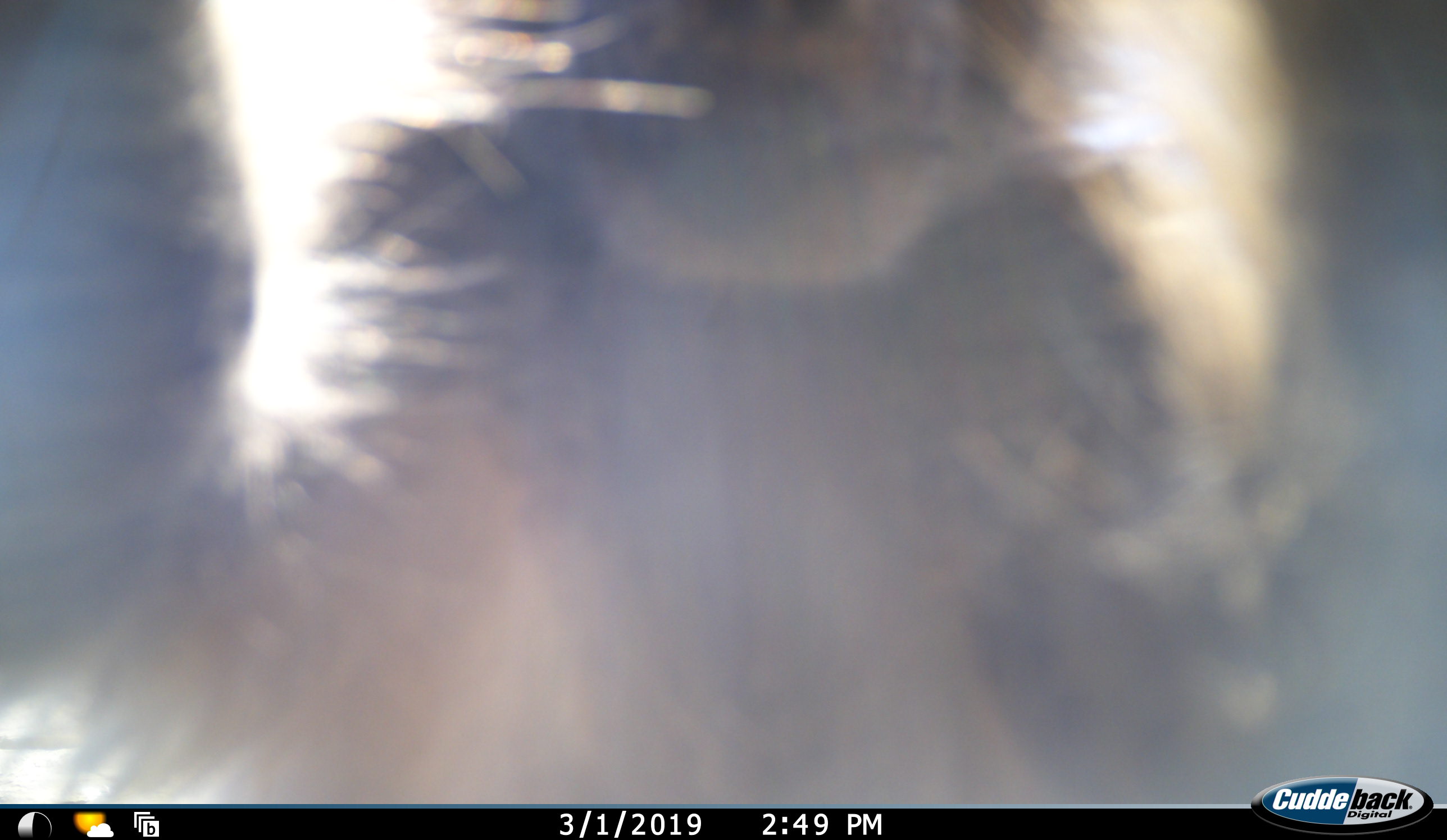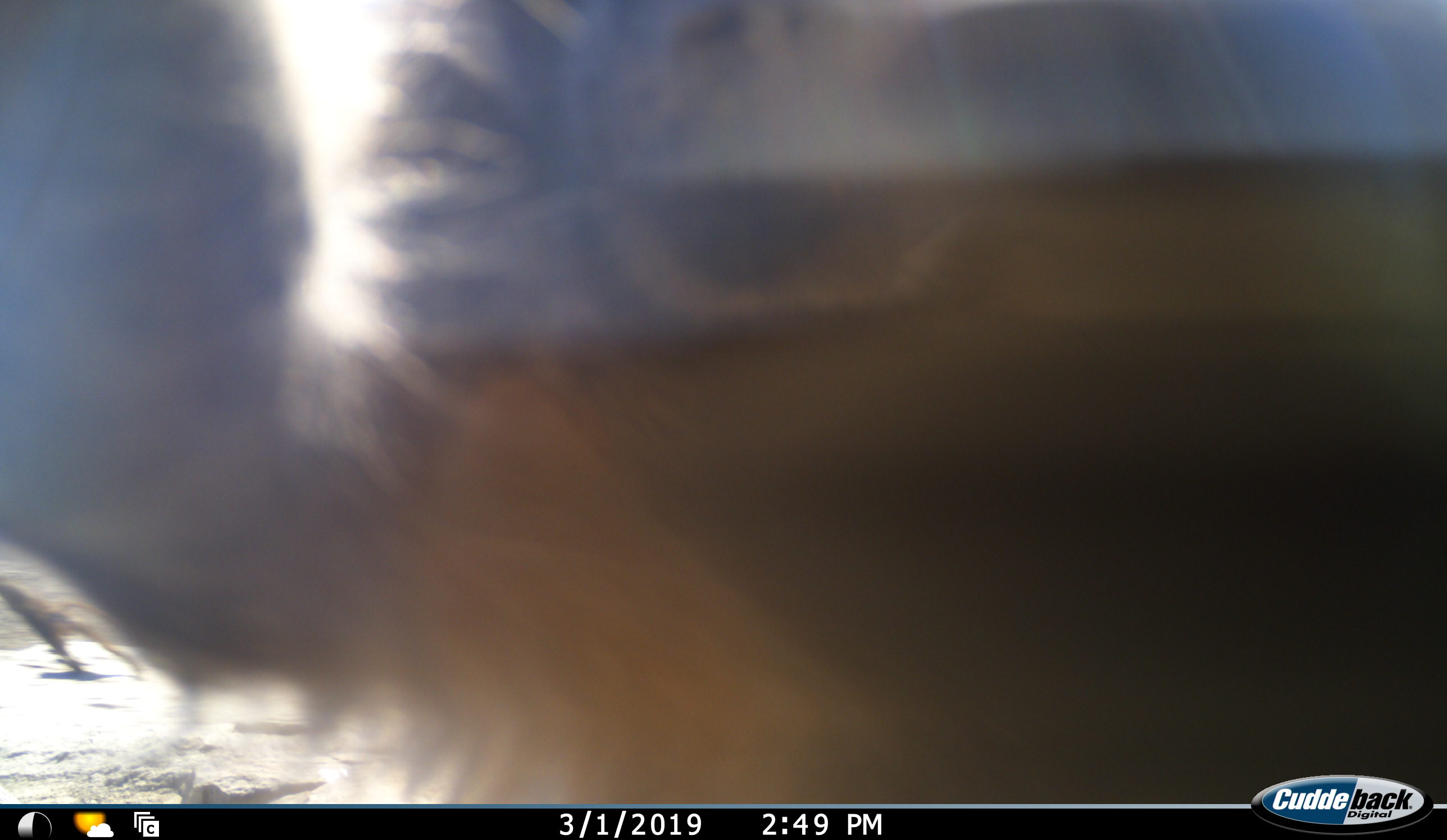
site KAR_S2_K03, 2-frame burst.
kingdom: Animalia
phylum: Chordata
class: Mammalia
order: Primates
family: Cercopithecidae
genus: Papio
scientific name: Papio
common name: baboon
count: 1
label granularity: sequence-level